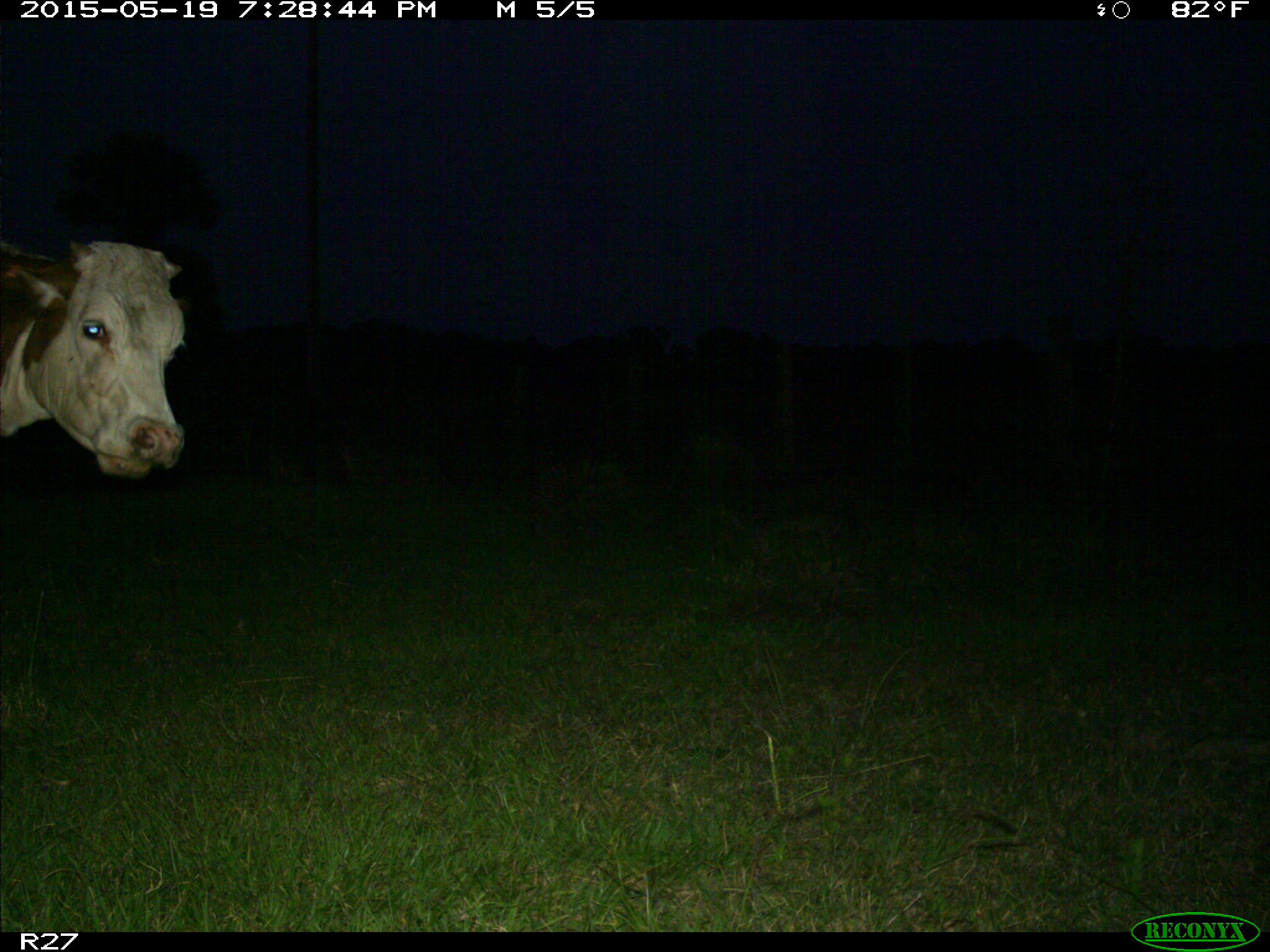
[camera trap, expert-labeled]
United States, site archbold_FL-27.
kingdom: Animalia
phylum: Chordata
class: Mammalia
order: Artiodactyla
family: Bovidae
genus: Bos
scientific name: Bos taurus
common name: domestic cow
Bos taurus (domestic cow).